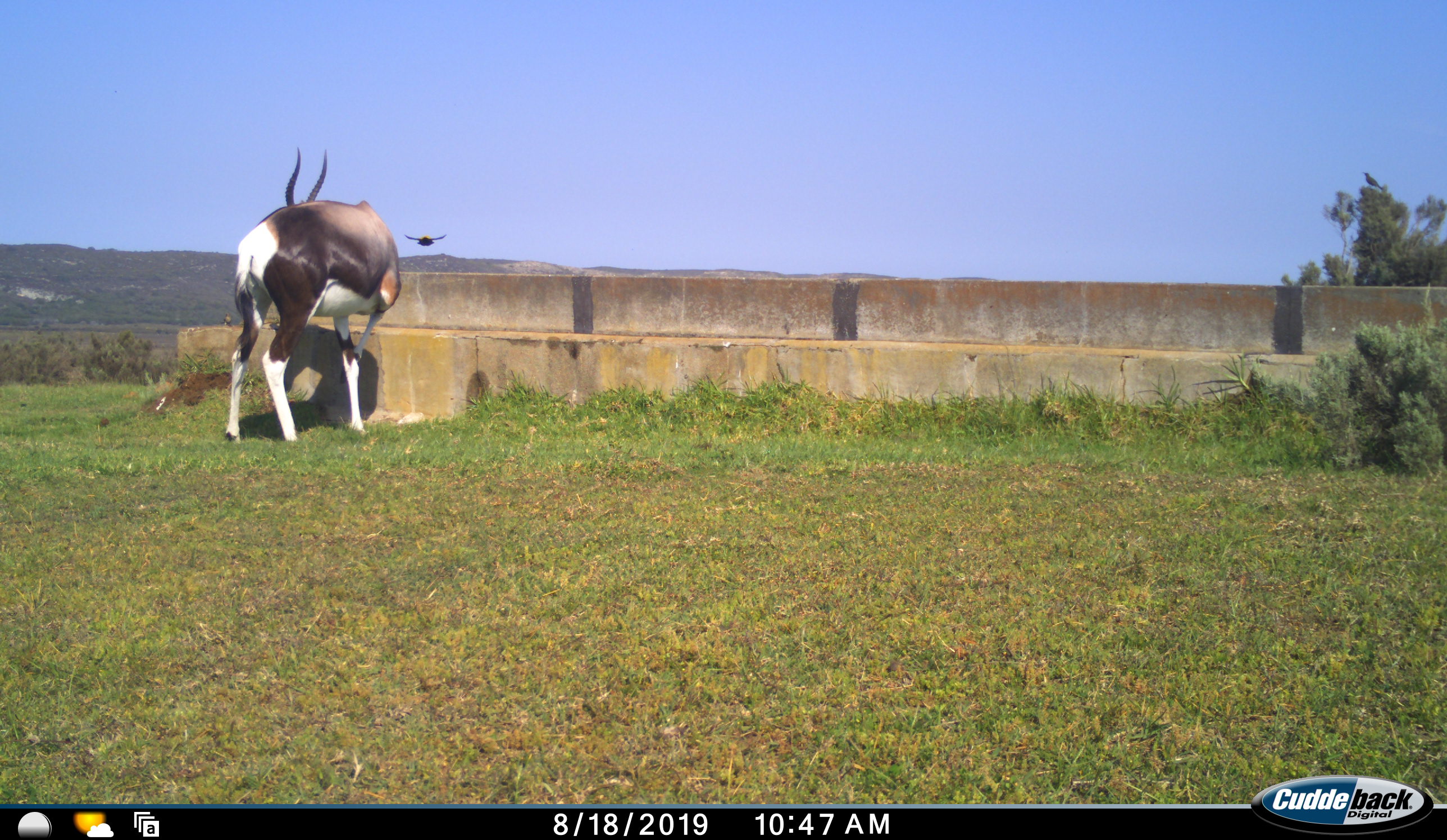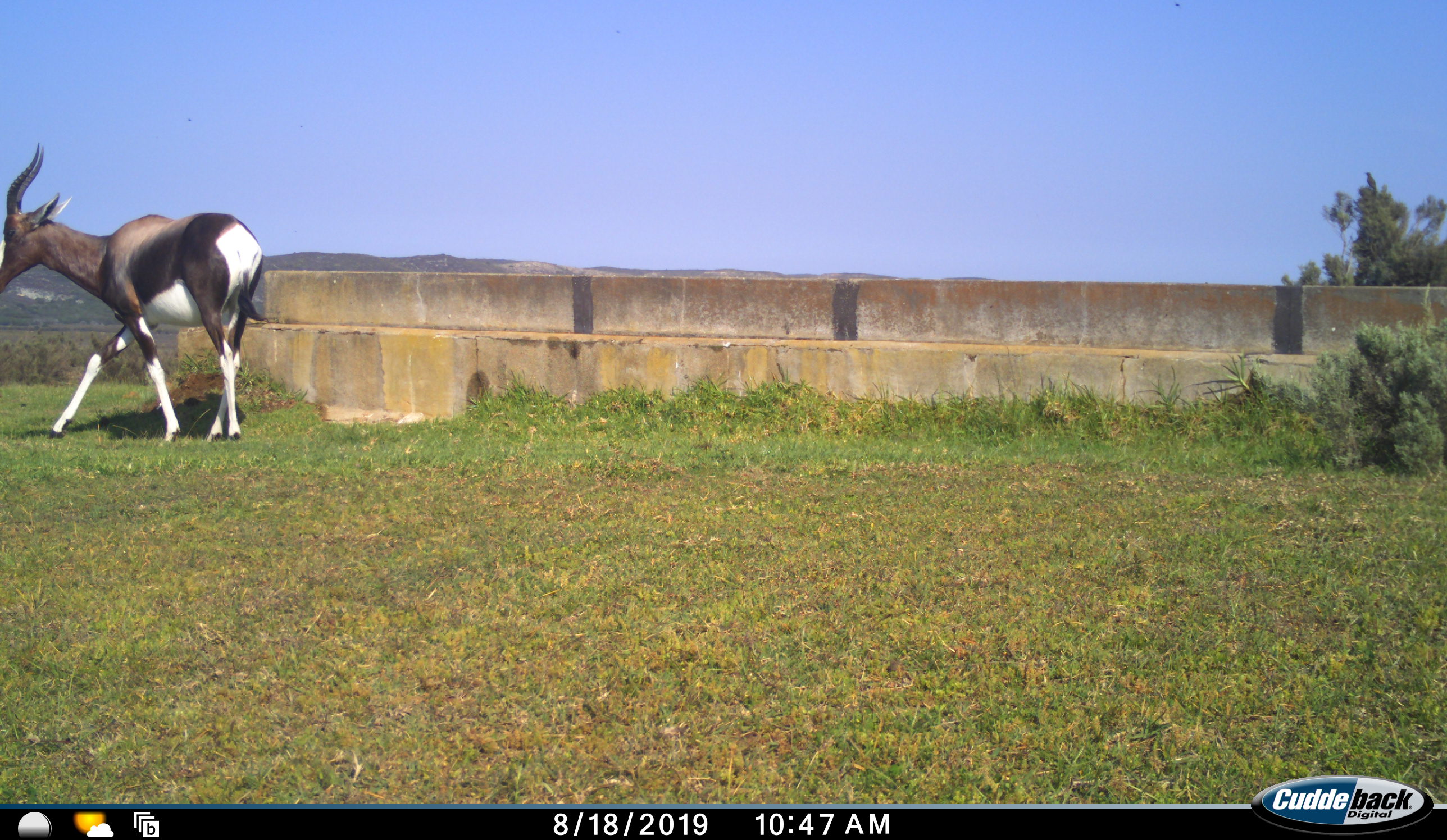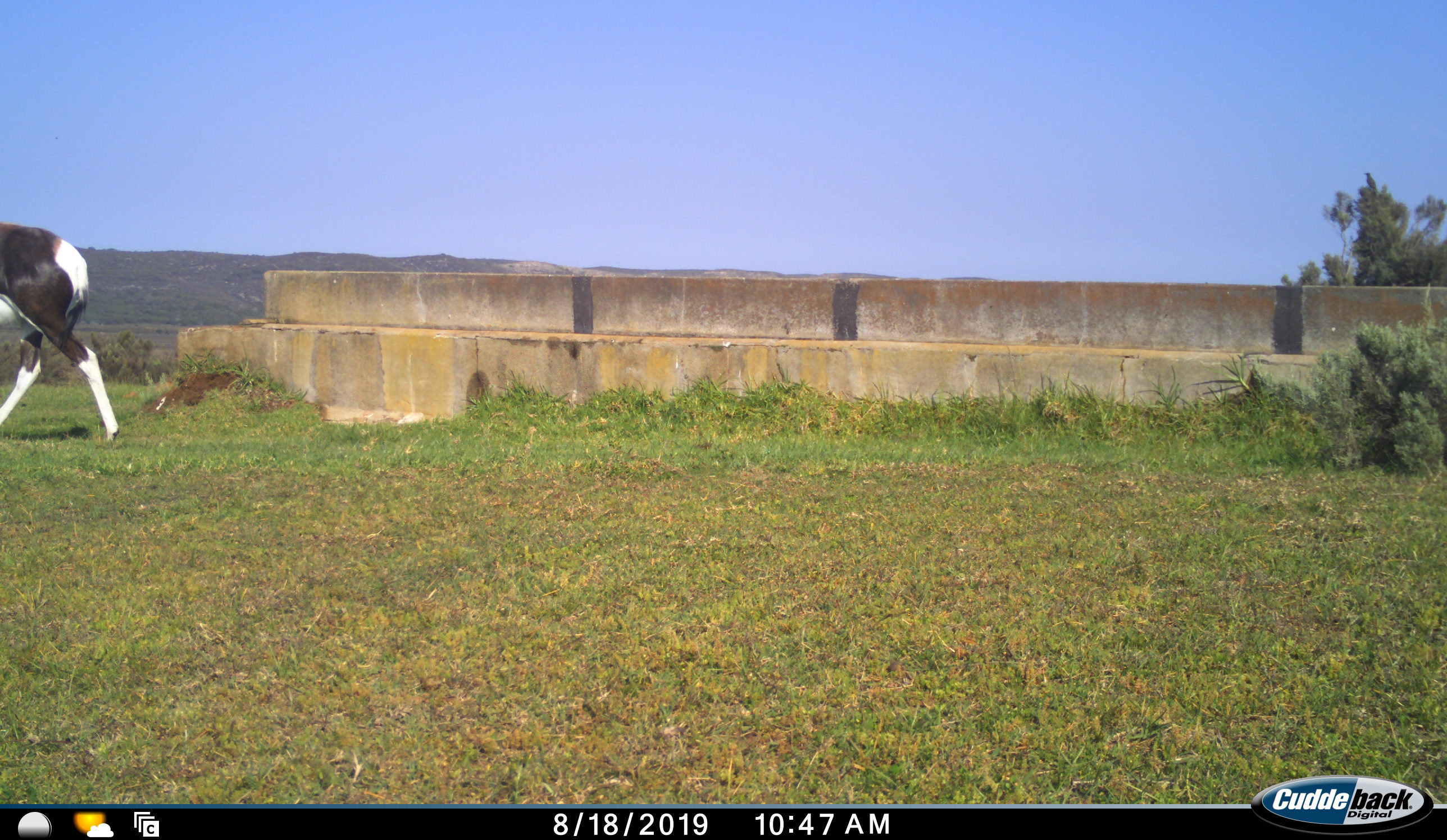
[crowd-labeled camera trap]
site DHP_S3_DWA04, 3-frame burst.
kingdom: Animalia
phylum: Chordata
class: Mammalia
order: Artiodactyla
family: Bovidae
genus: Damaliscus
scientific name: Damaliscus pygargus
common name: bontebok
Bontebok (Damaliscus pygargus), count 1. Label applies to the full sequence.